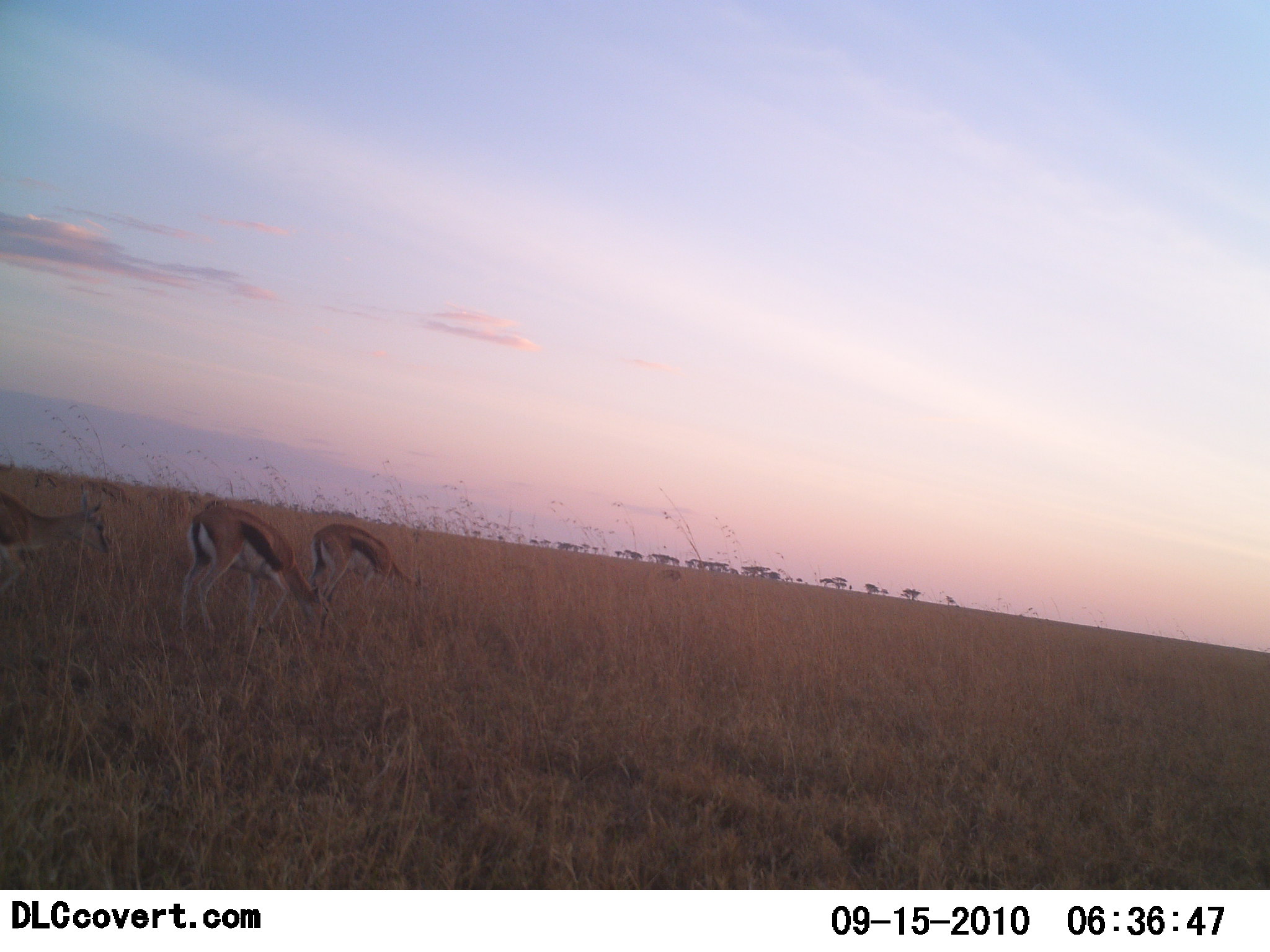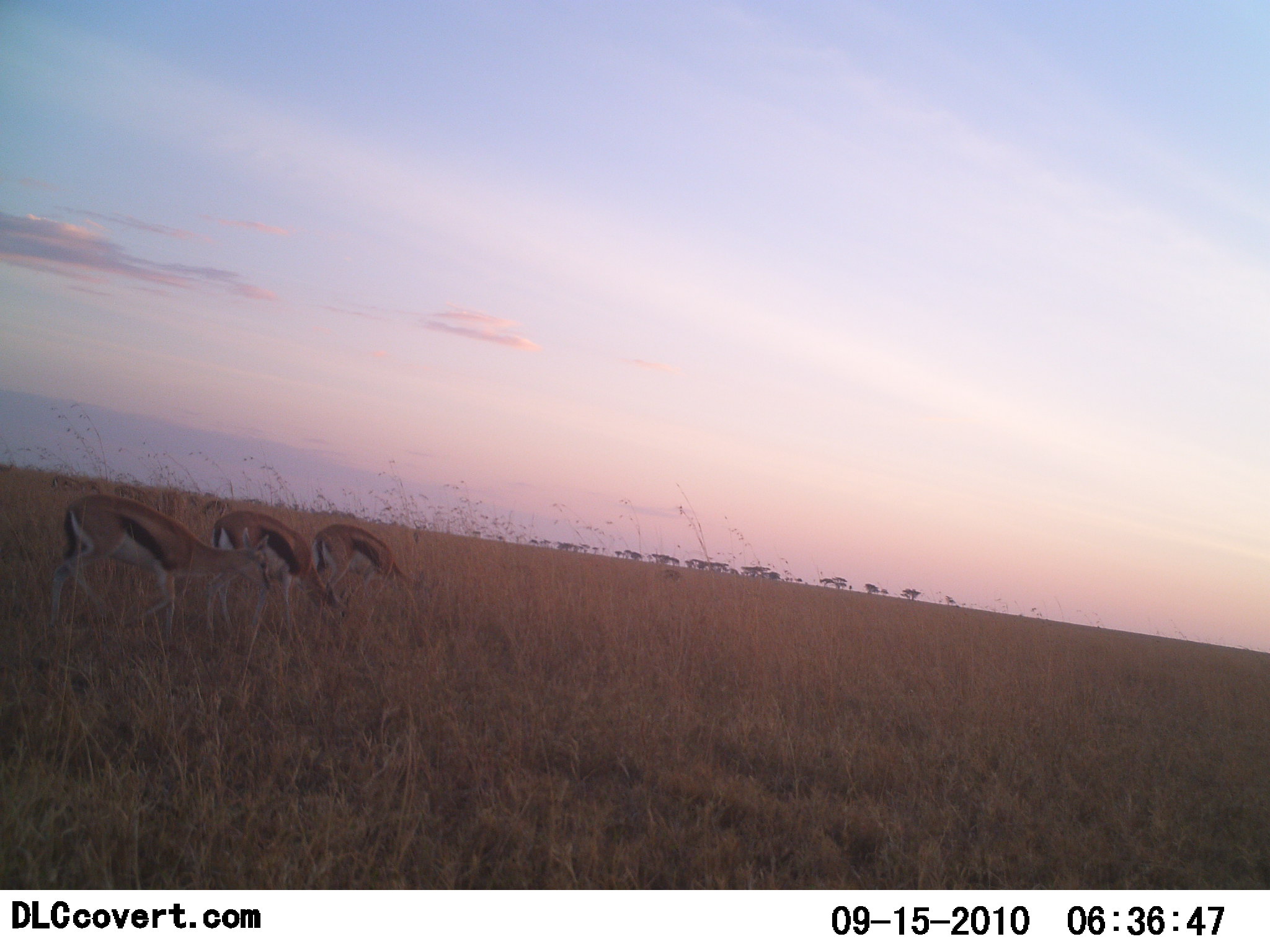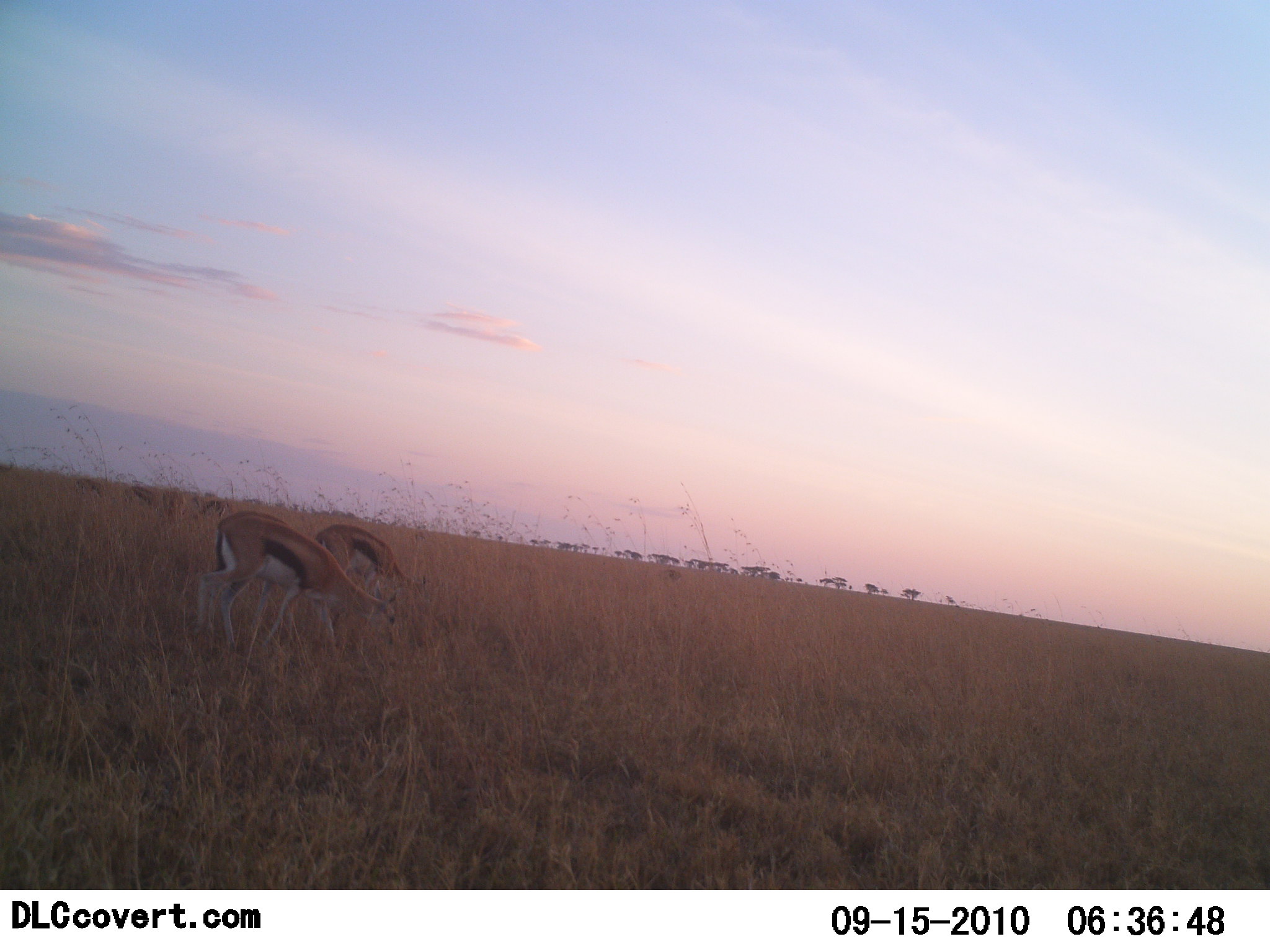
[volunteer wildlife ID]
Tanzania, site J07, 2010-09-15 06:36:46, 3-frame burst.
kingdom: Animalia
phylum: Chordata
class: Mammalia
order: Artiodactyla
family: Bovidae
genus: Eudorcas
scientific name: Eudorcas thomsonii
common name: thomson's gazelle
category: gazellethomsons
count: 3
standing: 21%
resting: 0%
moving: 50%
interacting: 0%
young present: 7%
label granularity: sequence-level